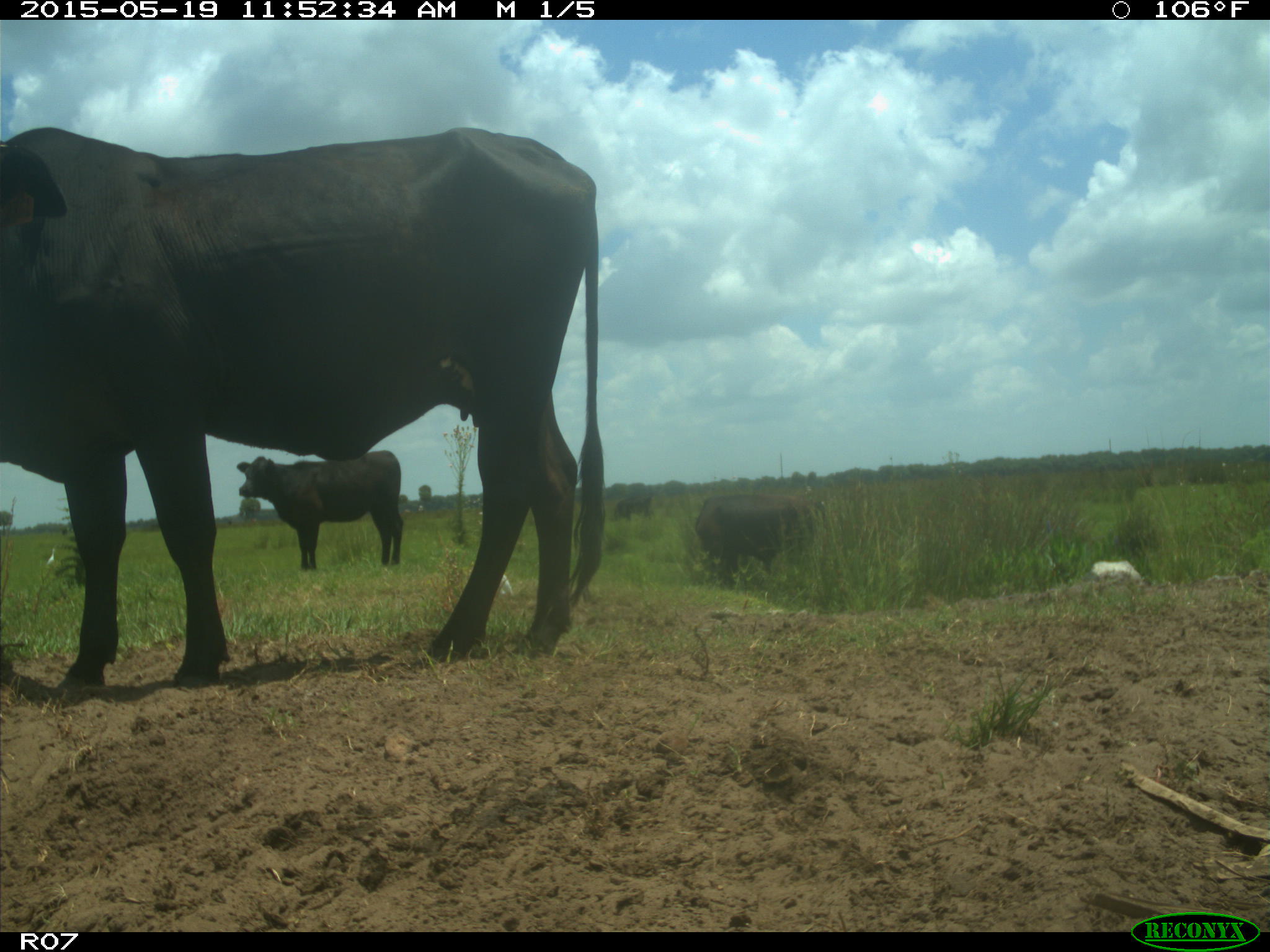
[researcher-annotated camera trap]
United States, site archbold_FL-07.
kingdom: Animalia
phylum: Chordata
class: Mammalia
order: Artiodactyla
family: Bovidae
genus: Bos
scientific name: Bos taurus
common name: domestic cow